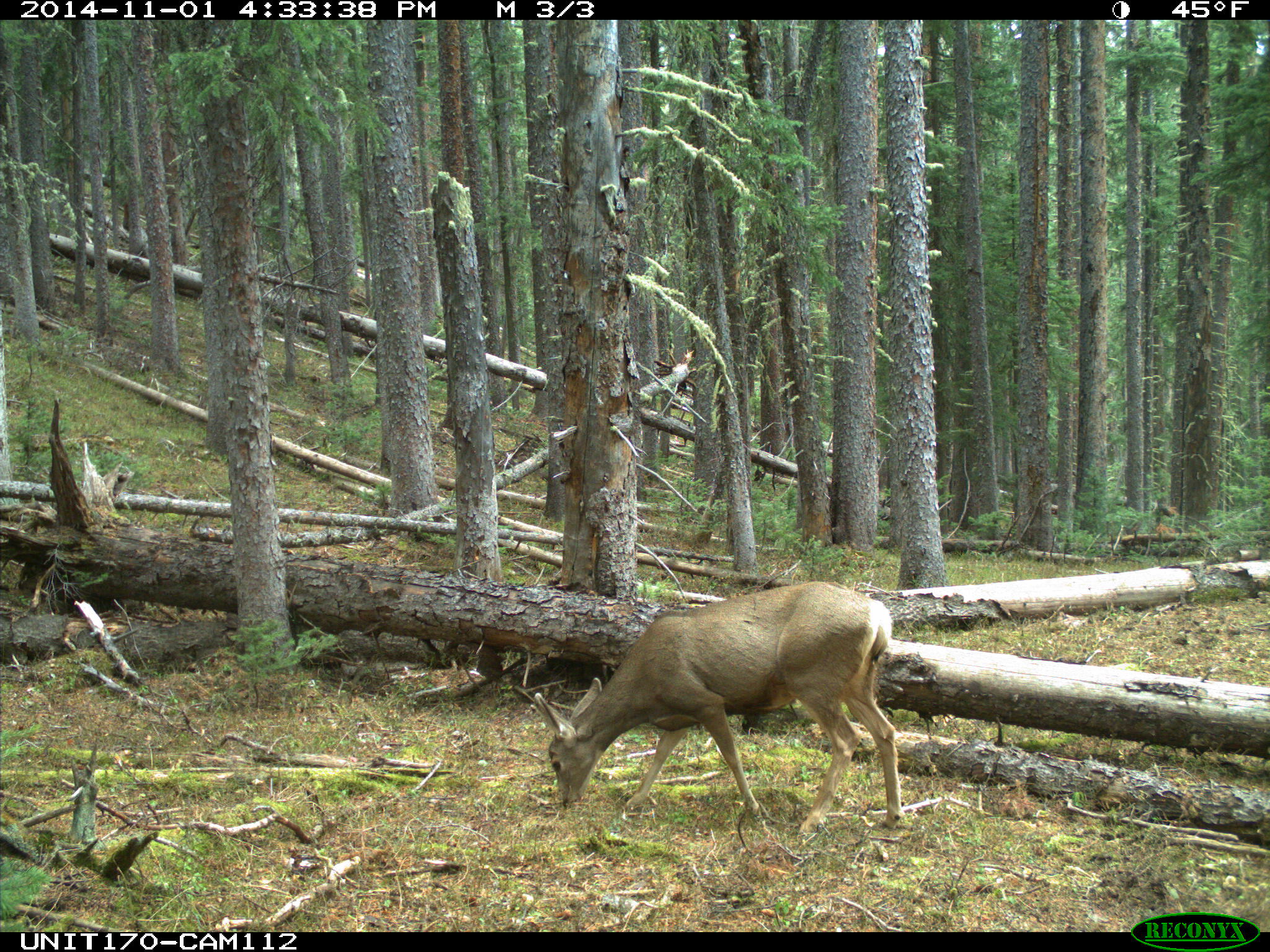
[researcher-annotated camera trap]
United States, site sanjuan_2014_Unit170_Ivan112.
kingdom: Animalia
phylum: Chordata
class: Mammalia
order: Artiodactyla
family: Cervidae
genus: Odocoileus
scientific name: Odocoileus hemionus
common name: mule deer